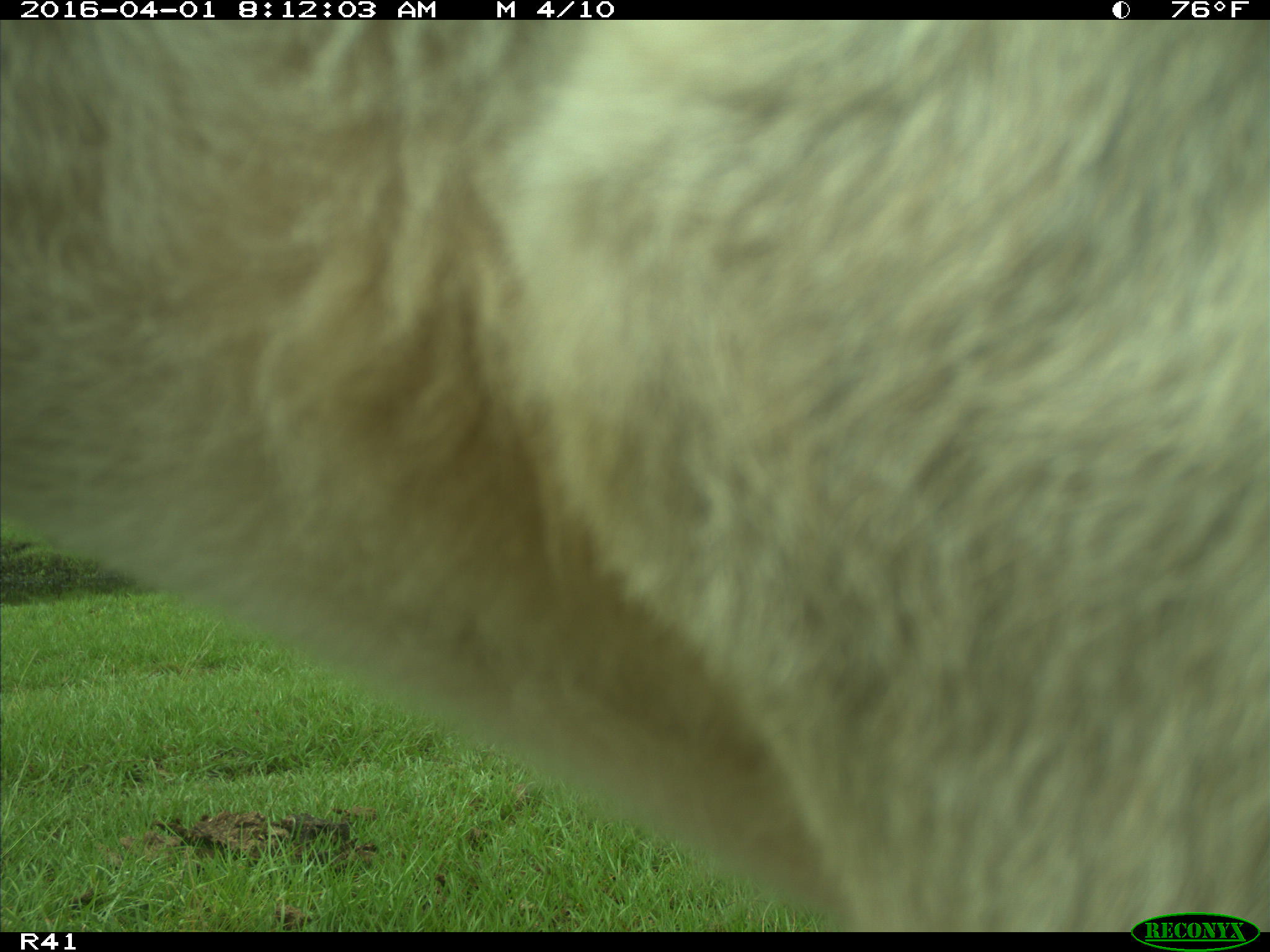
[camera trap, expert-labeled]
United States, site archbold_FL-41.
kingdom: Animalia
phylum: Chordata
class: Mammalia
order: Artiodactyla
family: Bovidae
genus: Bos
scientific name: Bos taurus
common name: domestic cow